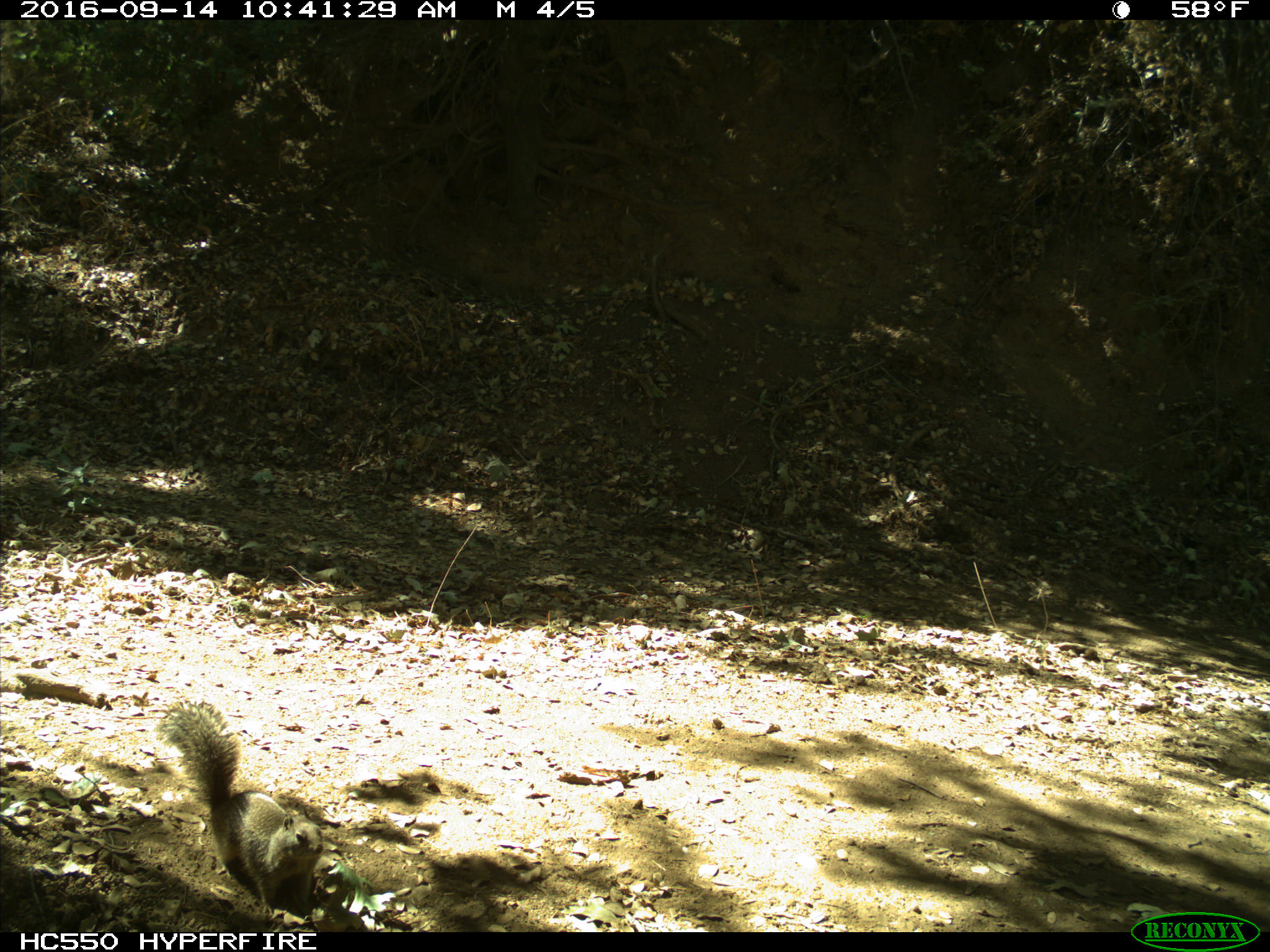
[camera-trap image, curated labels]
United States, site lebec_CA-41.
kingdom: Animalia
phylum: Chordata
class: Mammalia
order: Rodentia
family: Sciuridae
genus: Otospermophilus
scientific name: Otospermophilus beecheyi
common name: california ground squirrel